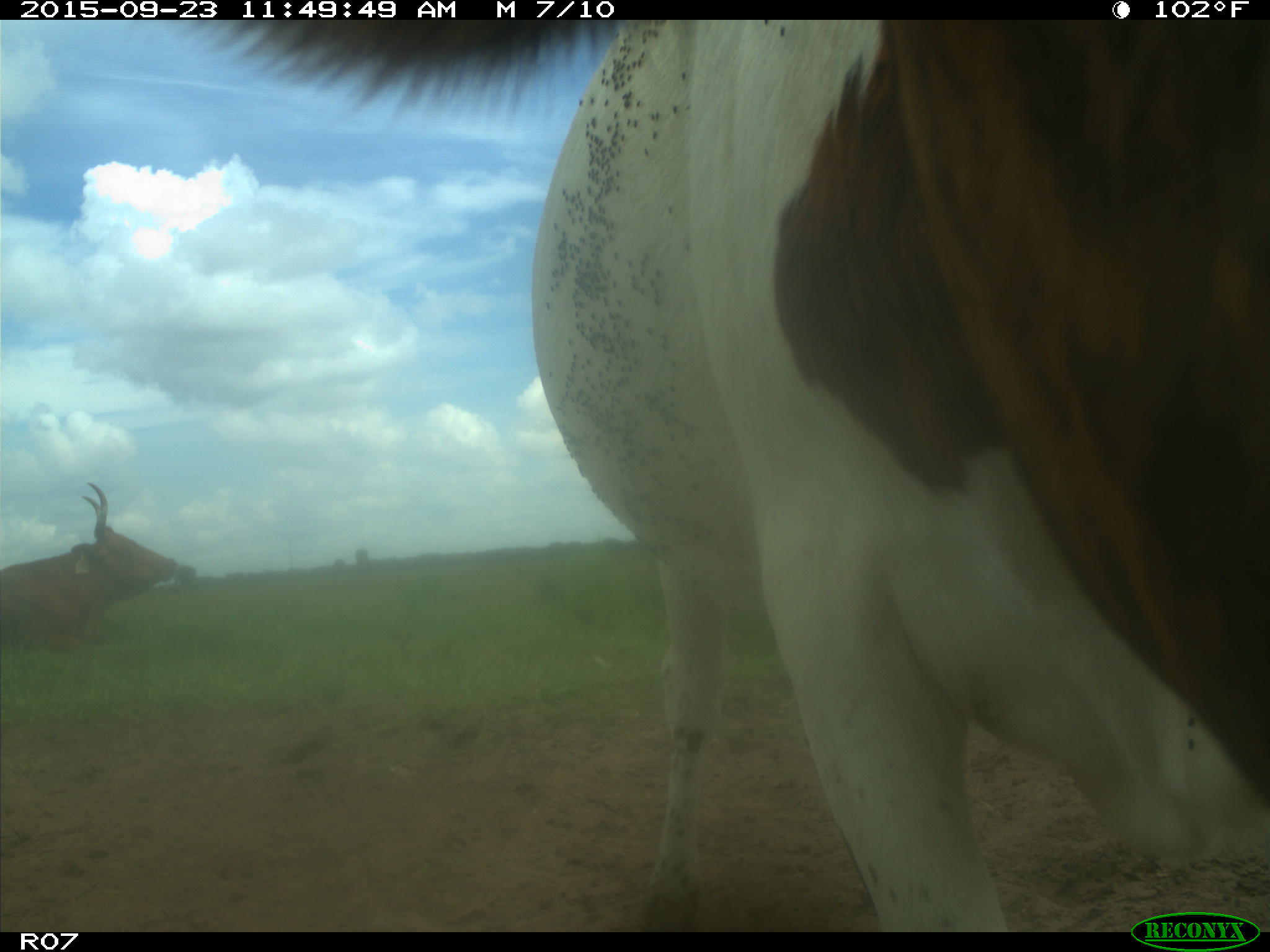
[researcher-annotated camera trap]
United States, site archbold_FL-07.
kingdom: Animalia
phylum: Chordata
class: Mammalia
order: Artiodactyla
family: Bovidae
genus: Bos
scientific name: Bos taurus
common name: domestic cow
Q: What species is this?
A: Bos taurus (domestic cow).